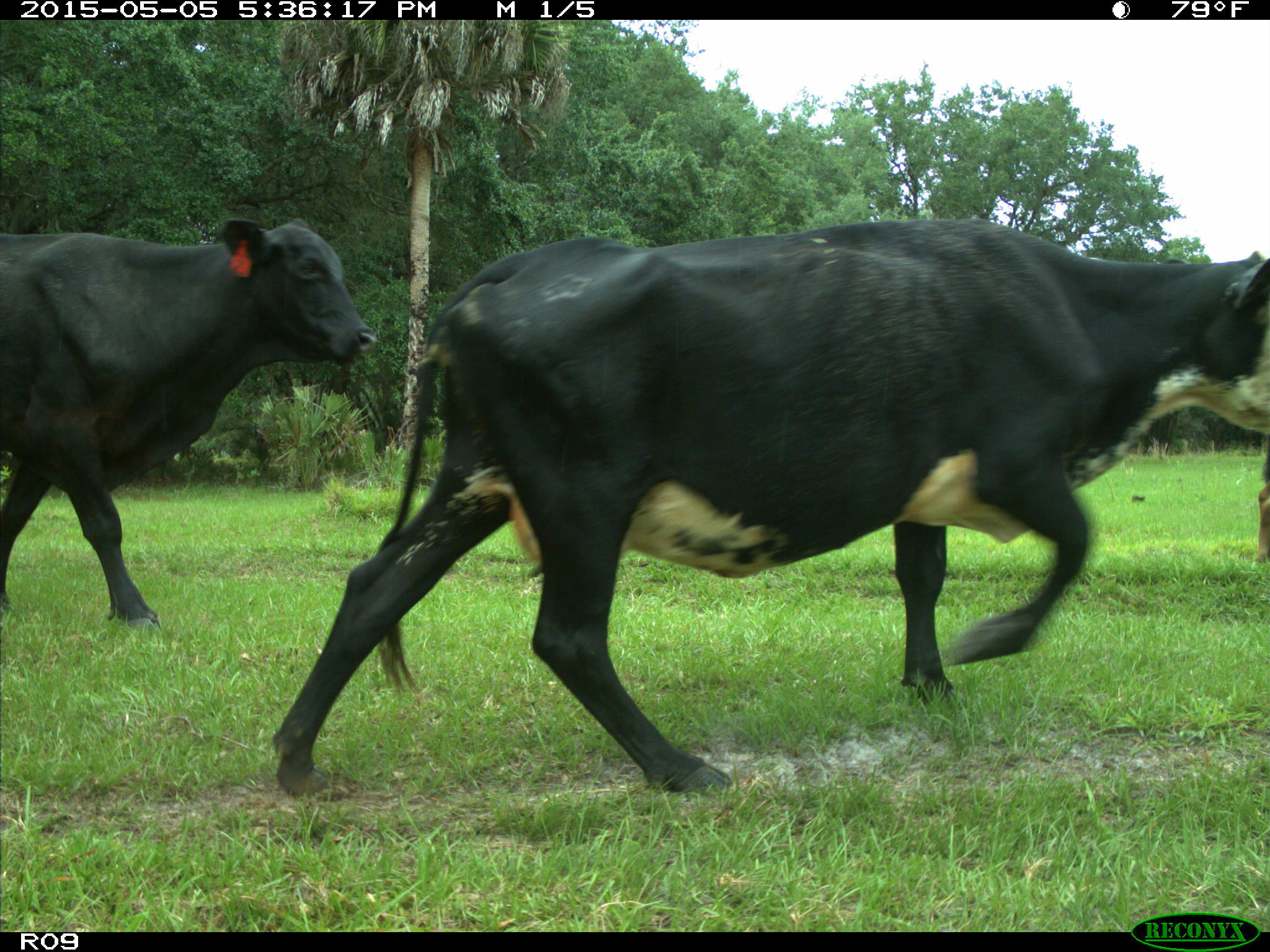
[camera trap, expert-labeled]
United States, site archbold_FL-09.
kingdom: Animalia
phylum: Chordata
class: Mammalia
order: Artiodactyla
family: Bovidae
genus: Bos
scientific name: Bos taurus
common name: domestic cow